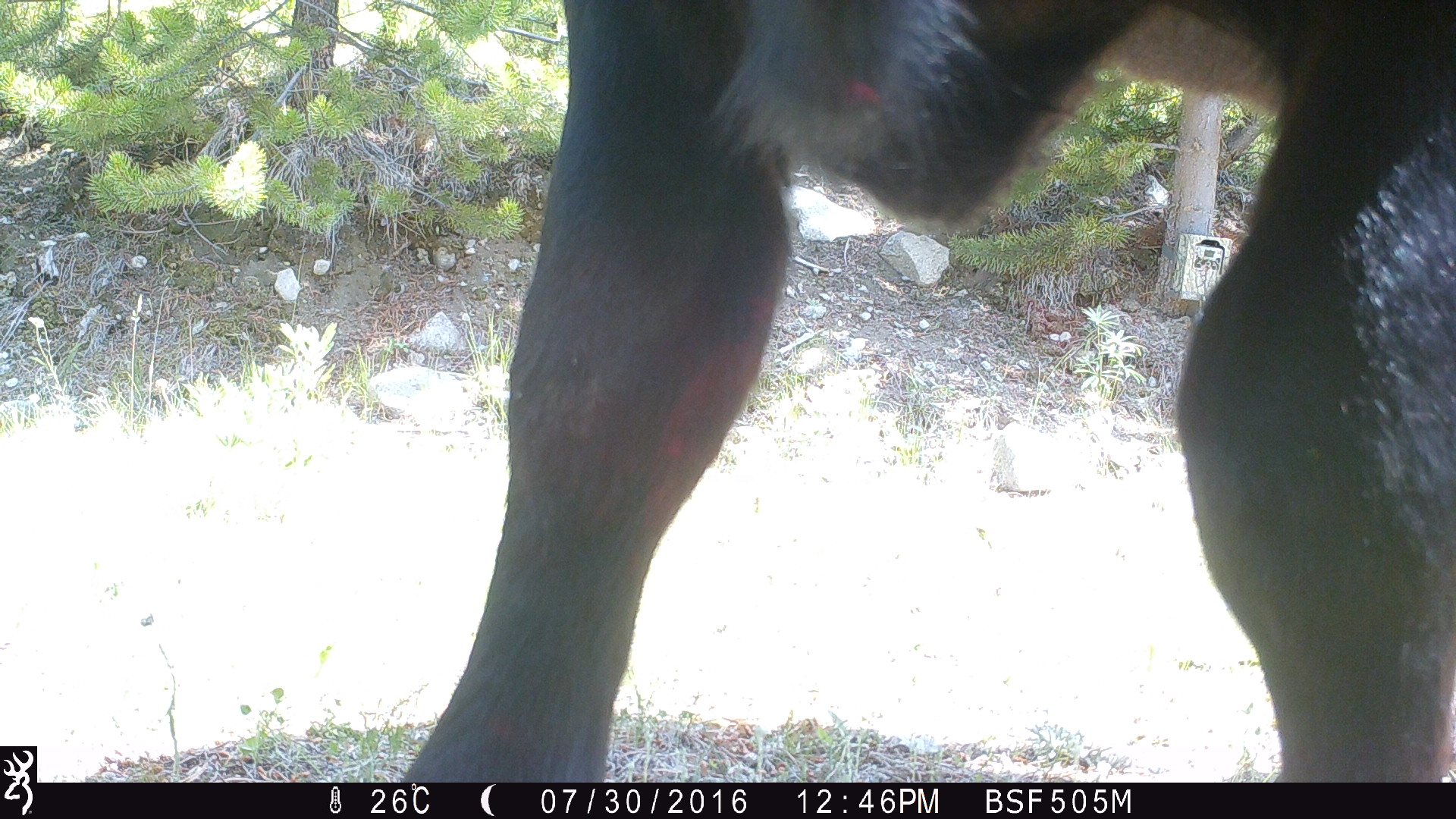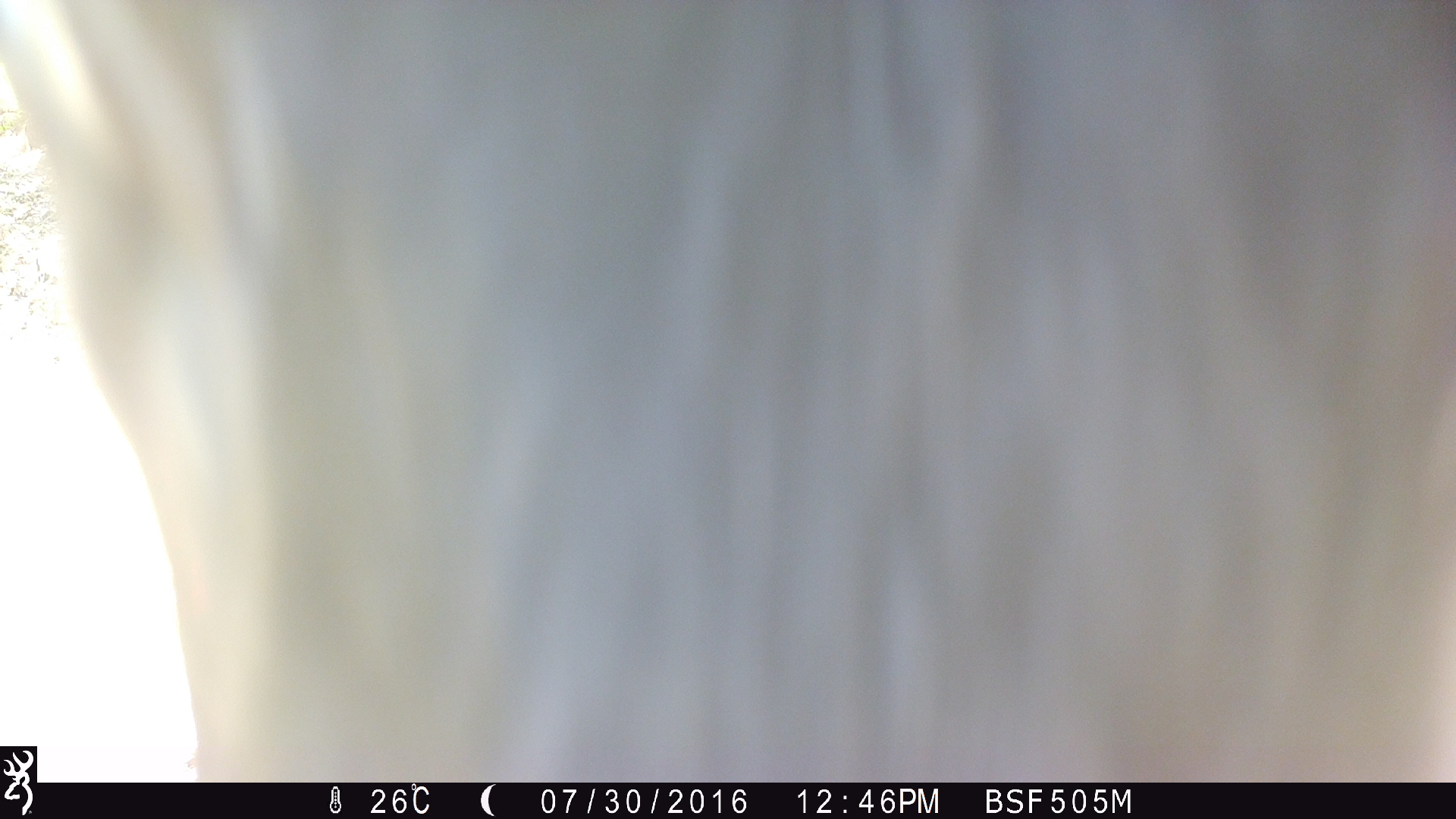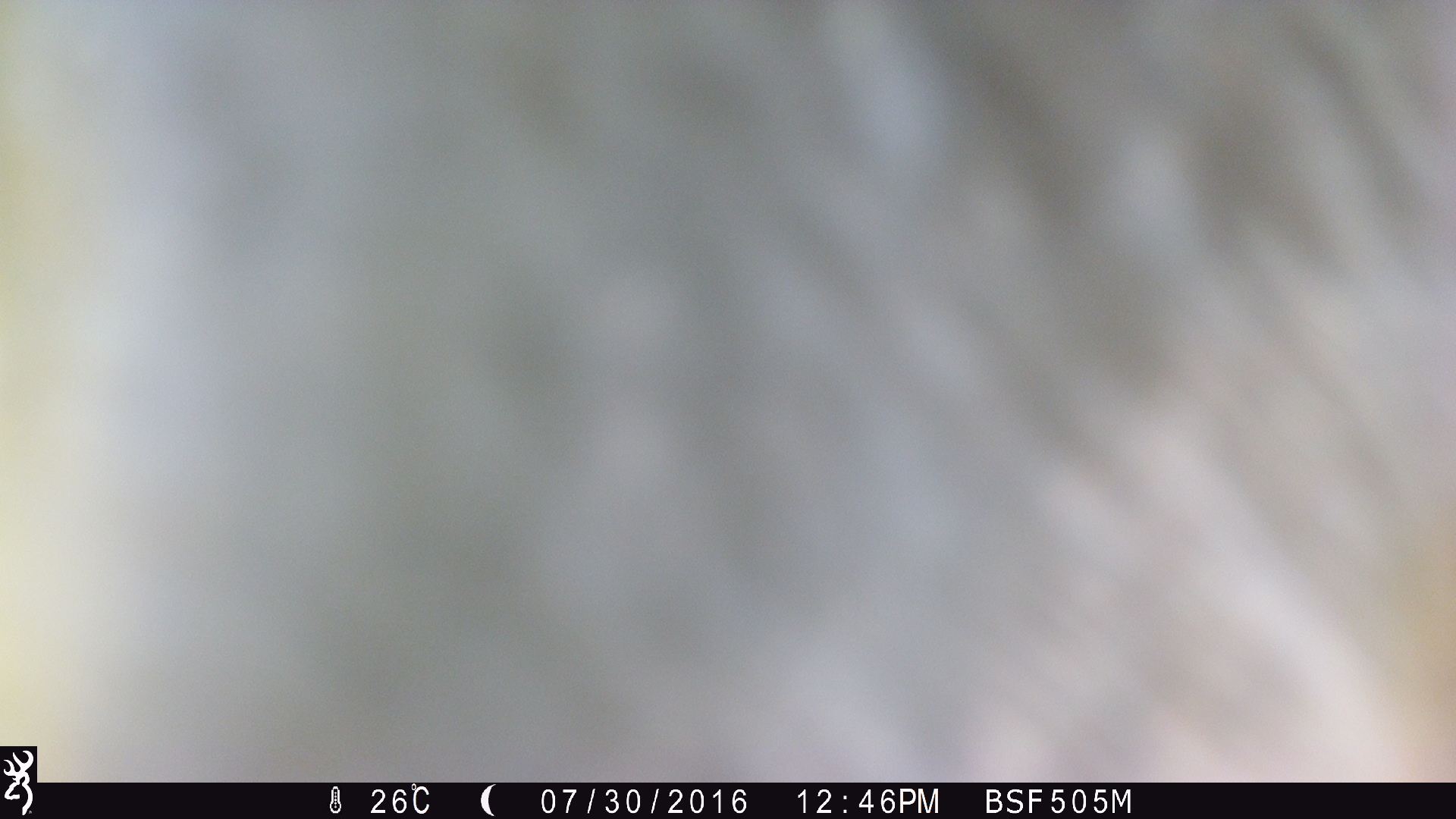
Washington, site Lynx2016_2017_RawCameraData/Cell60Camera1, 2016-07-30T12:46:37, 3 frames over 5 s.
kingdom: Animalia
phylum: Chordata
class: Mammalia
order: Artiodactyla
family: Bovidae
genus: Bos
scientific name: Bos taurus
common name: domestic cattle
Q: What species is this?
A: Domestic cattle (Bos taurus).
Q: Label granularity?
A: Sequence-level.